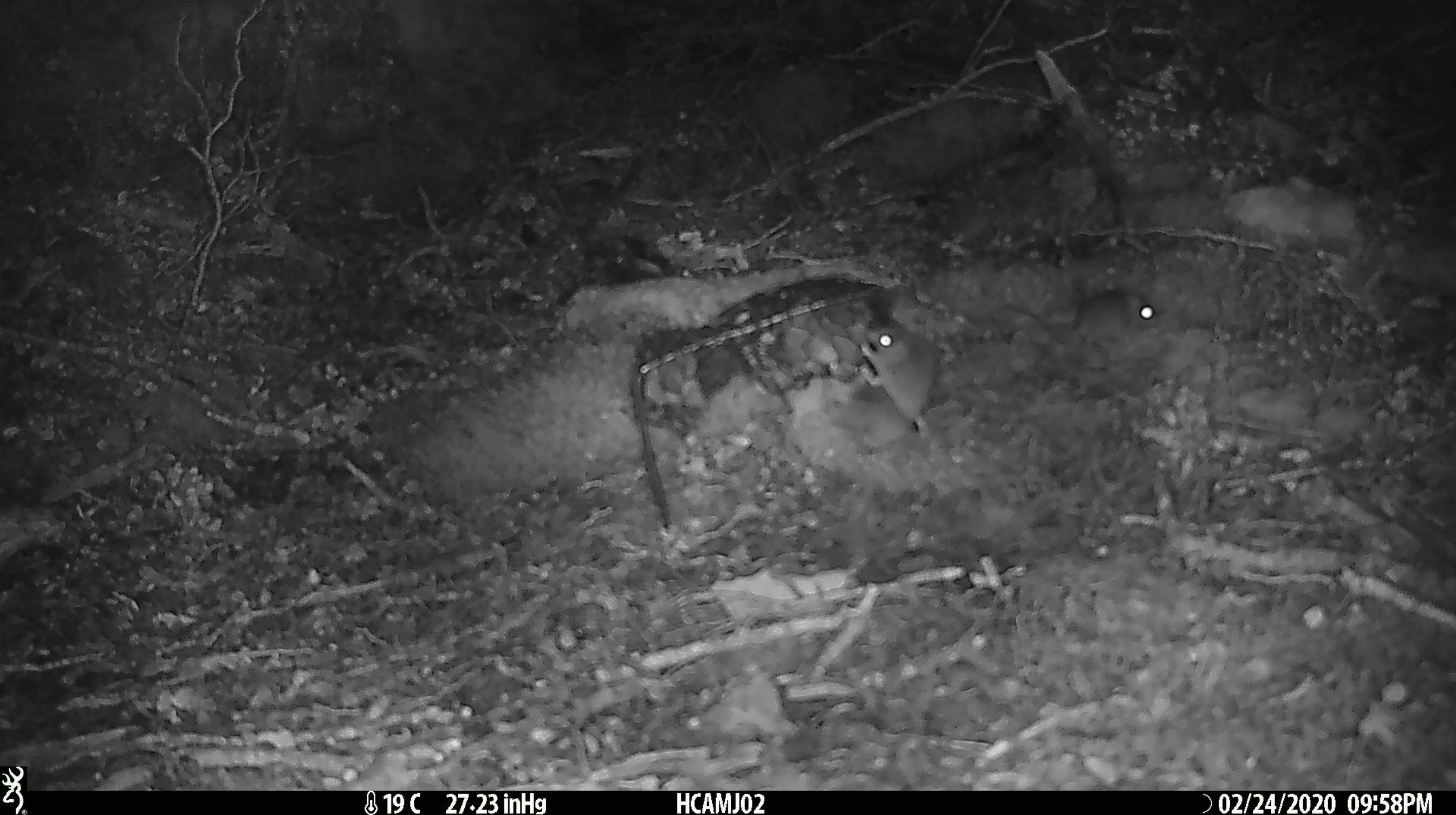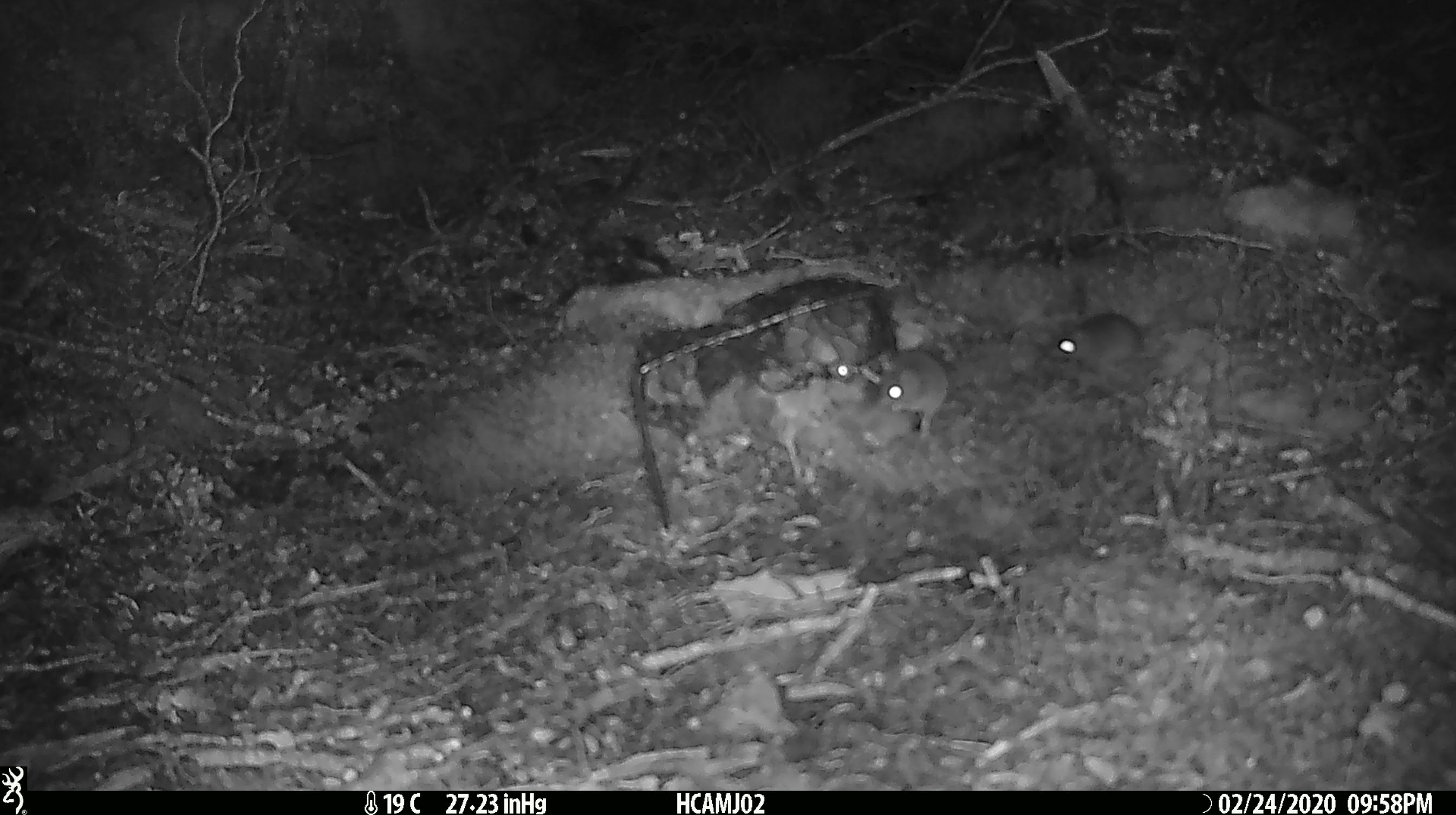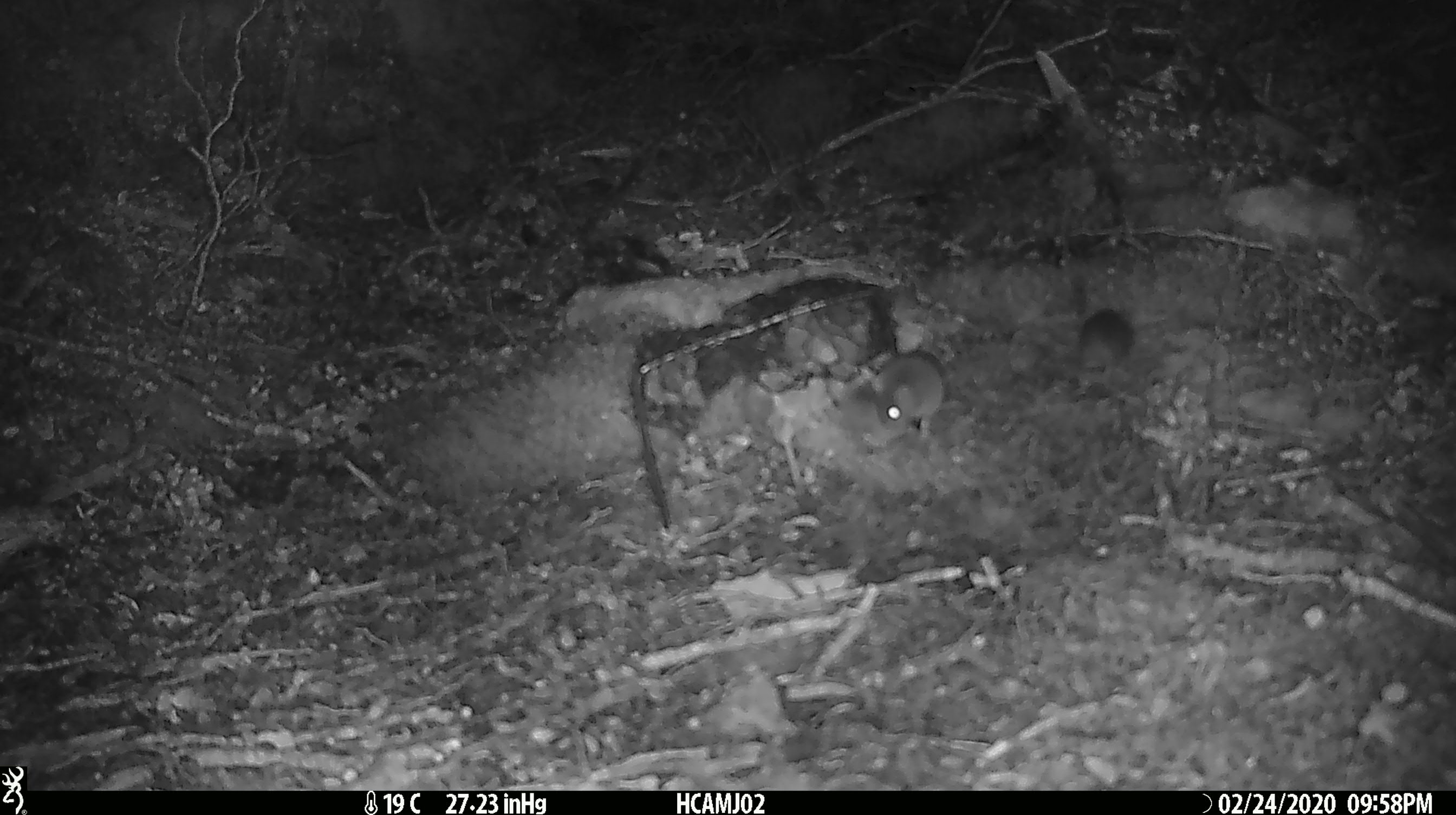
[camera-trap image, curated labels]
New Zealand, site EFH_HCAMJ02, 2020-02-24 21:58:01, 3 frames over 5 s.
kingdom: Animalia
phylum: Chordata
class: Mammalia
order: Rodentia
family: Muridae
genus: Mus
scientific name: Mus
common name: mouse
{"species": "mouse (Mus)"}